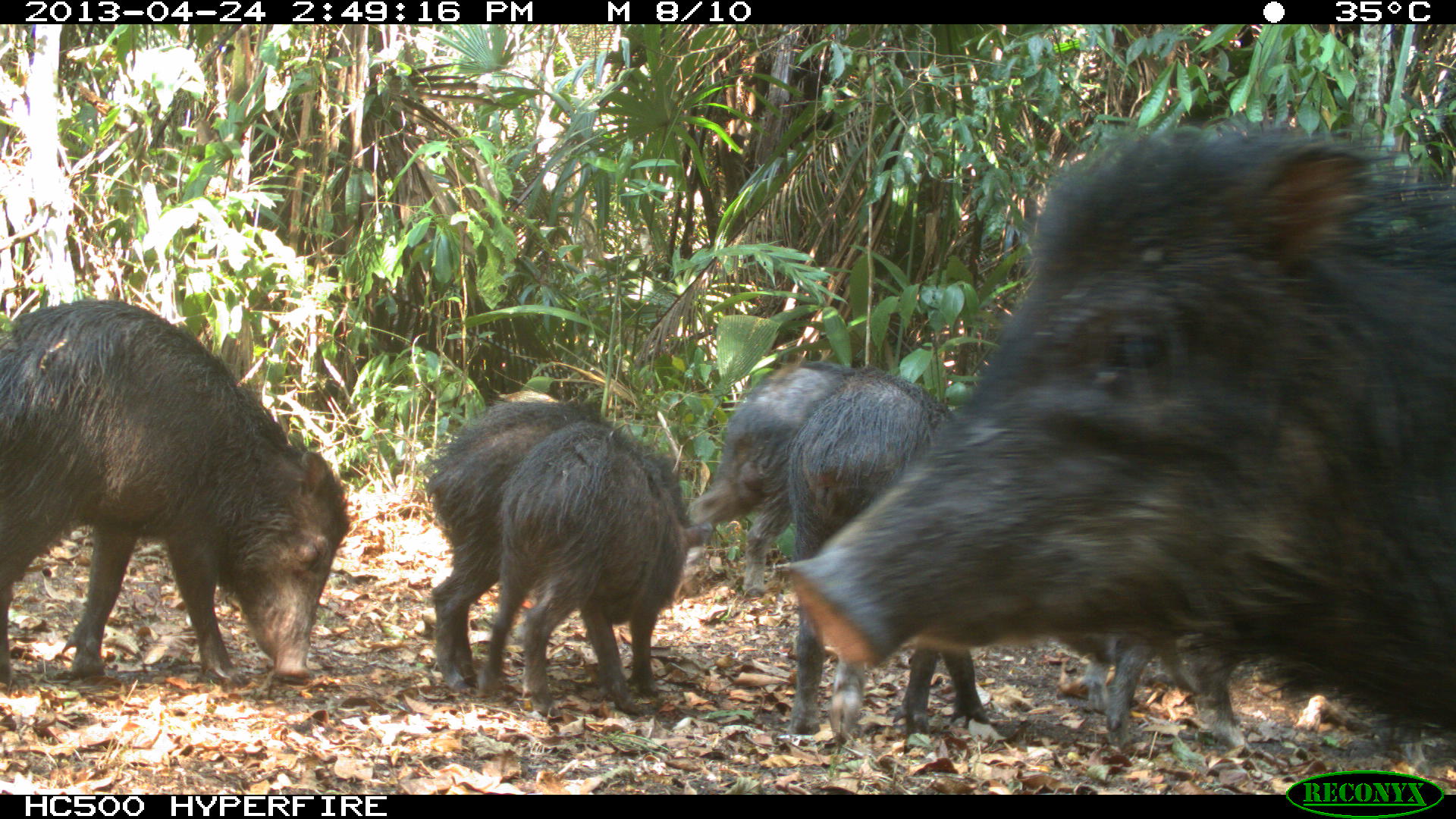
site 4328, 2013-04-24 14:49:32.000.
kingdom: Animalia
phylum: Chordata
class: Mammalia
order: Artiodactyla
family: Tayassuidae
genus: Tayassu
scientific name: Tayassu pecari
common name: white-lipped peccary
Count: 10.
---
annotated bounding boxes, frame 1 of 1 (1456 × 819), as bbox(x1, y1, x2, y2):
tayassu pecari: bbox(765, 116, 1456, 746); bbox(0, 297, 347, 685); bbox(779, 361, 988, 745); bbox(472, 415, 713, 718); bbox(420, 387, 602, 694); bbox(684, 359, 863, 599); bbox(1081, 632, 1252, 746)